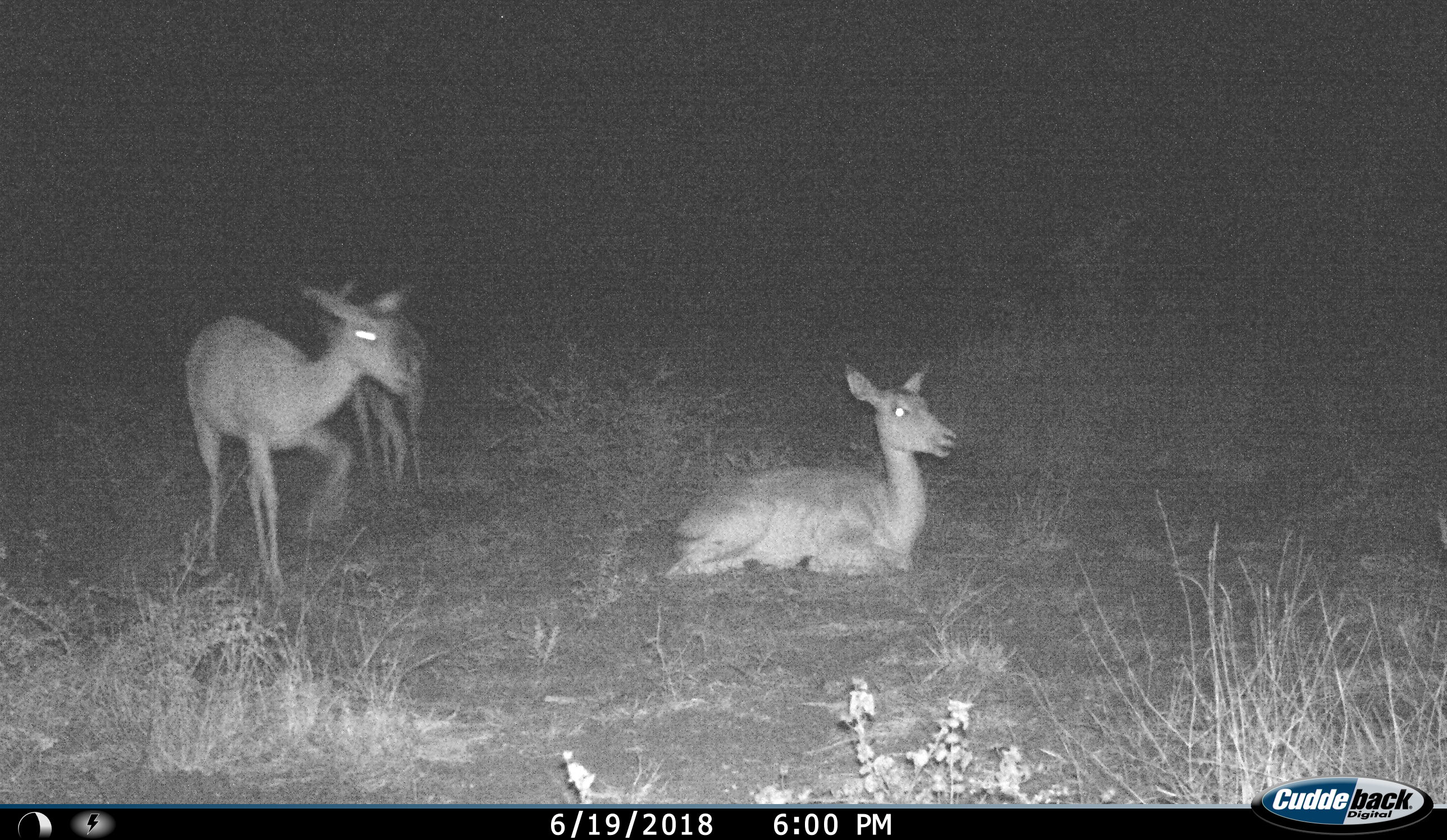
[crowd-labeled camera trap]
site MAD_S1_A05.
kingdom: Animalia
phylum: Chordata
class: Mammalia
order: Artiodactyla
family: Bovidae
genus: Aepyceros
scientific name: Aepyceros melampus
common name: impala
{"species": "impala (Aepyceros melampus)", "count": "3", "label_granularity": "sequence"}